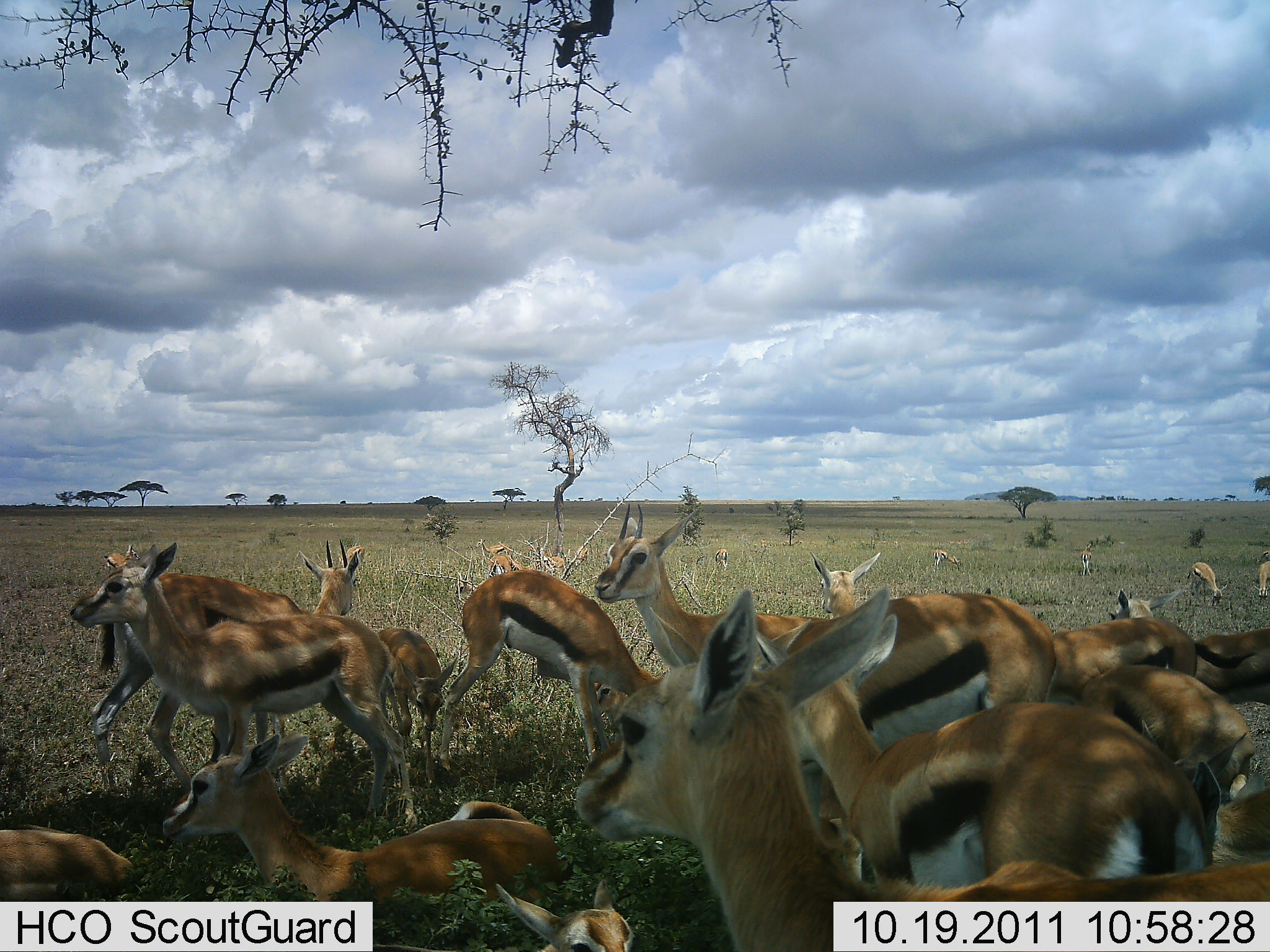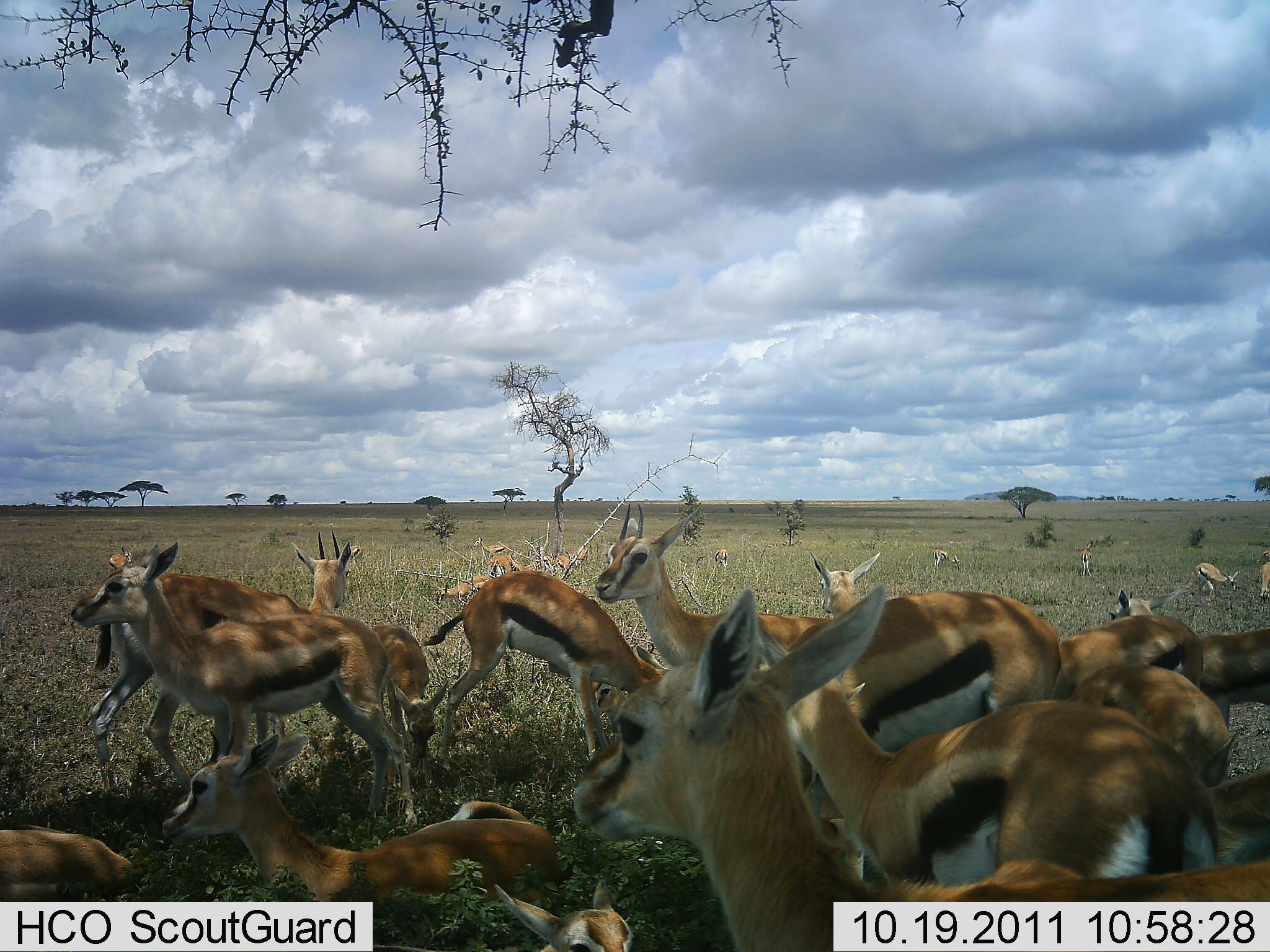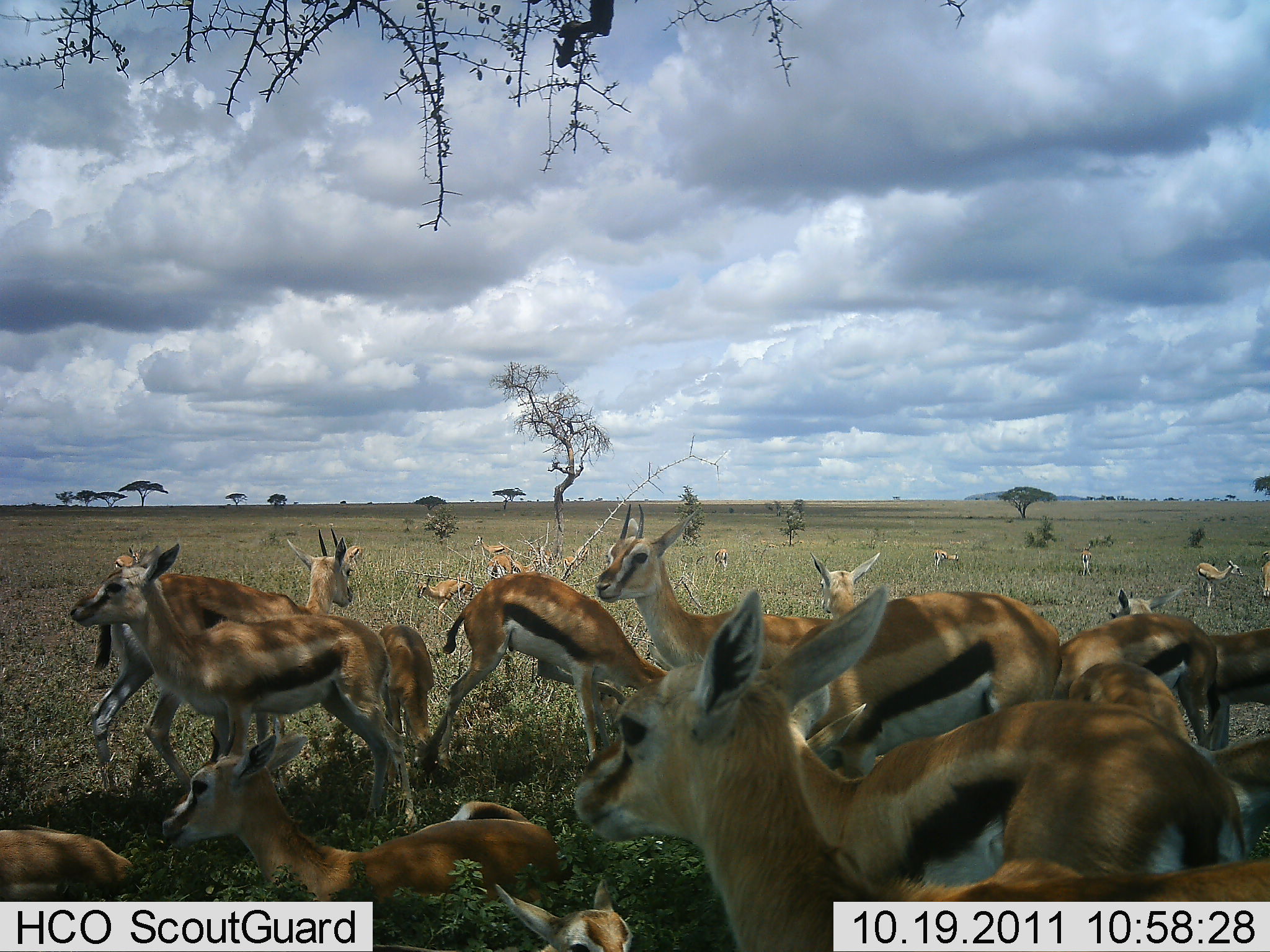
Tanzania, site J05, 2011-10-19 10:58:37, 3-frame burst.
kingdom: Animalia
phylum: Chordata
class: Mammalia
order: Artiodactyla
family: Bovidae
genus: Eudorcas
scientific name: Eudorcas thomsonii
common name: thomson's gazelle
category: gazellethomsons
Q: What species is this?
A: Gazellethomsons (thomson's gazelle) (Eudorcas thomsonii).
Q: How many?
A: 11-50.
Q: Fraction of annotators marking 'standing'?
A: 92%.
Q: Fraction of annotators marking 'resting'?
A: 50%.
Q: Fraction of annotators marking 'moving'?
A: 33%.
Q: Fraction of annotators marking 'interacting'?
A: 17%.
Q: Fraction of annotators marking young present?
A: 17%.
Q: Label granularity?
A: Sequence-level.